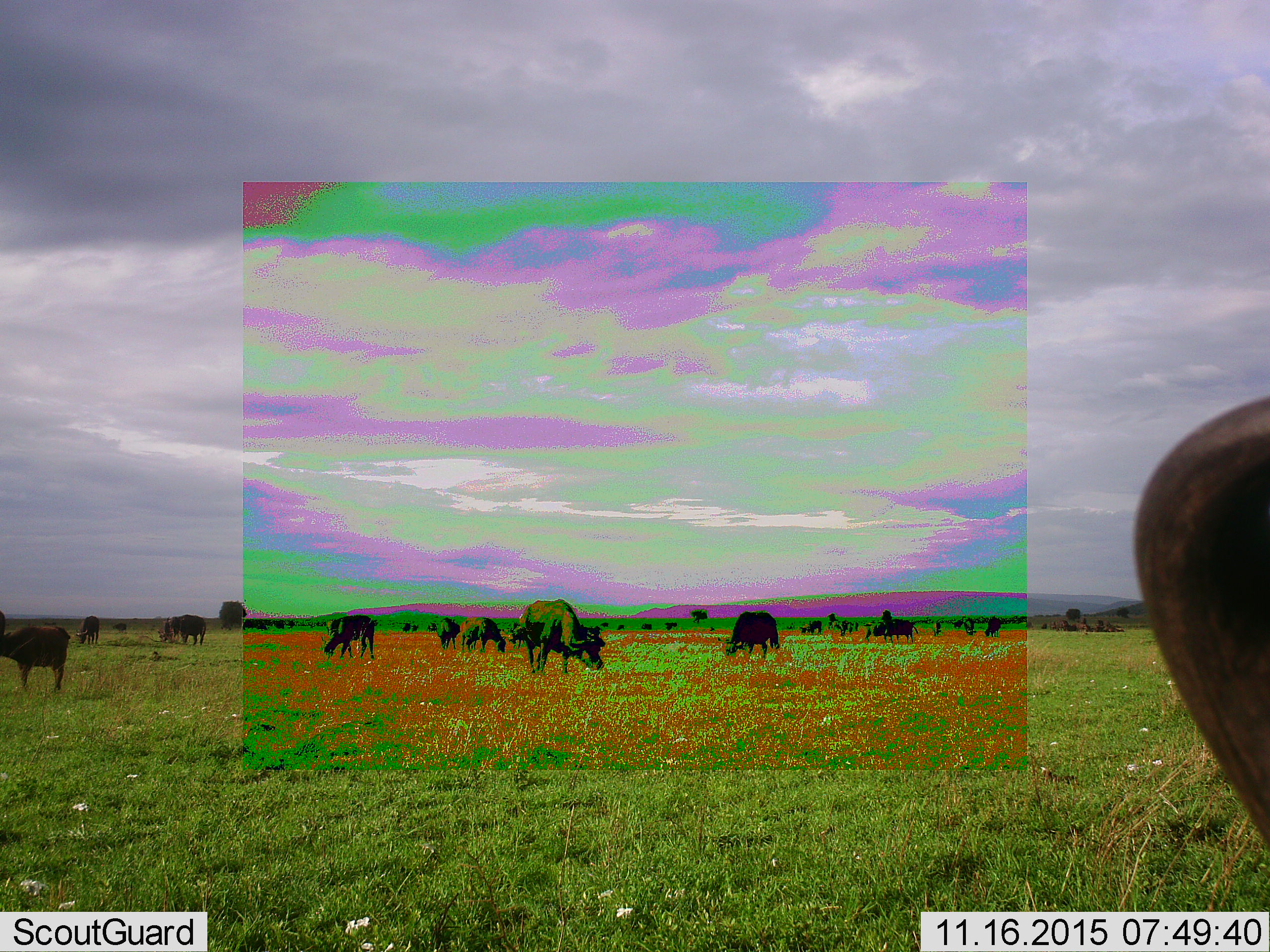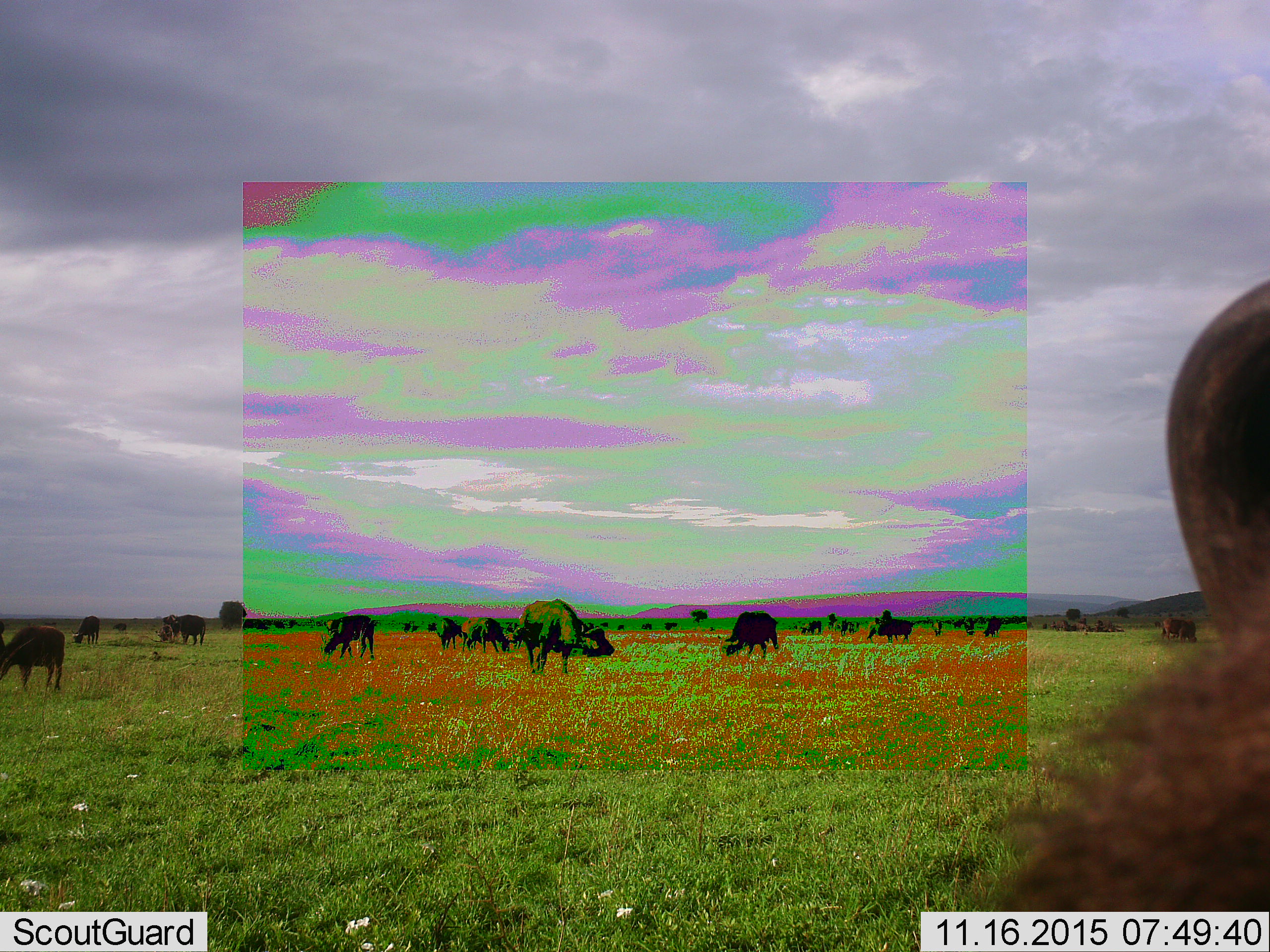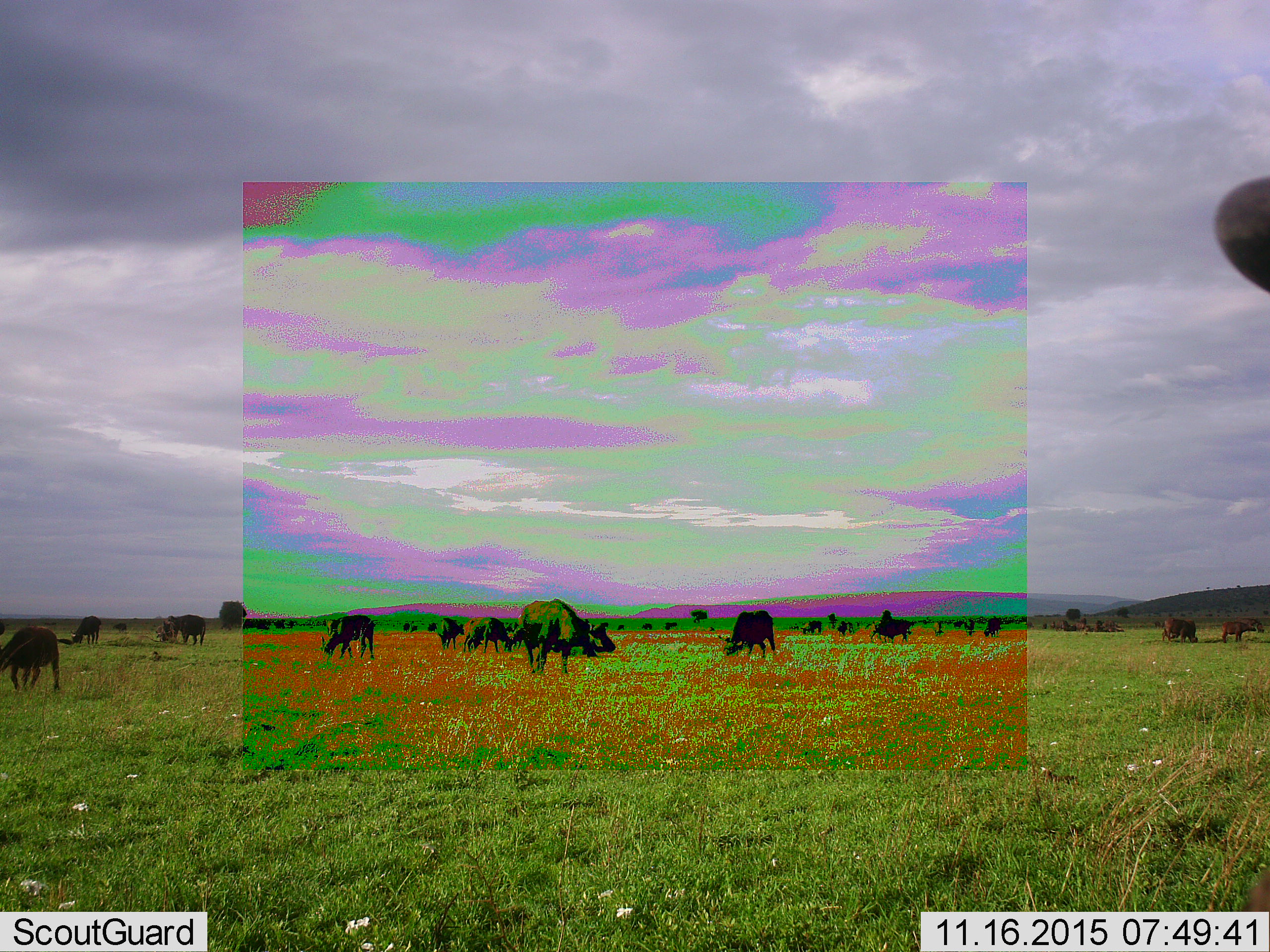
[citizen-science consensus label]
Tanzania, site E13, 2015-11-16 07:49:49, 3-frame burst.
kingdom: Animalia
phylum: Chordata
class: Mammalia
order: Artiodactyla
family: Bovidae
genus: Syncerus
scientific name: Syncerus caffer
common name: cape buffalo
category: buffalo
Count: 11-50.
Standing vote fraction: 80%.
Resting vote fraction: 10%.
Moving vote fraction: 50%.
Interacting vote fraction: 10%.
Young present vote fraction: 40%.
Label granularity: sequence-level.